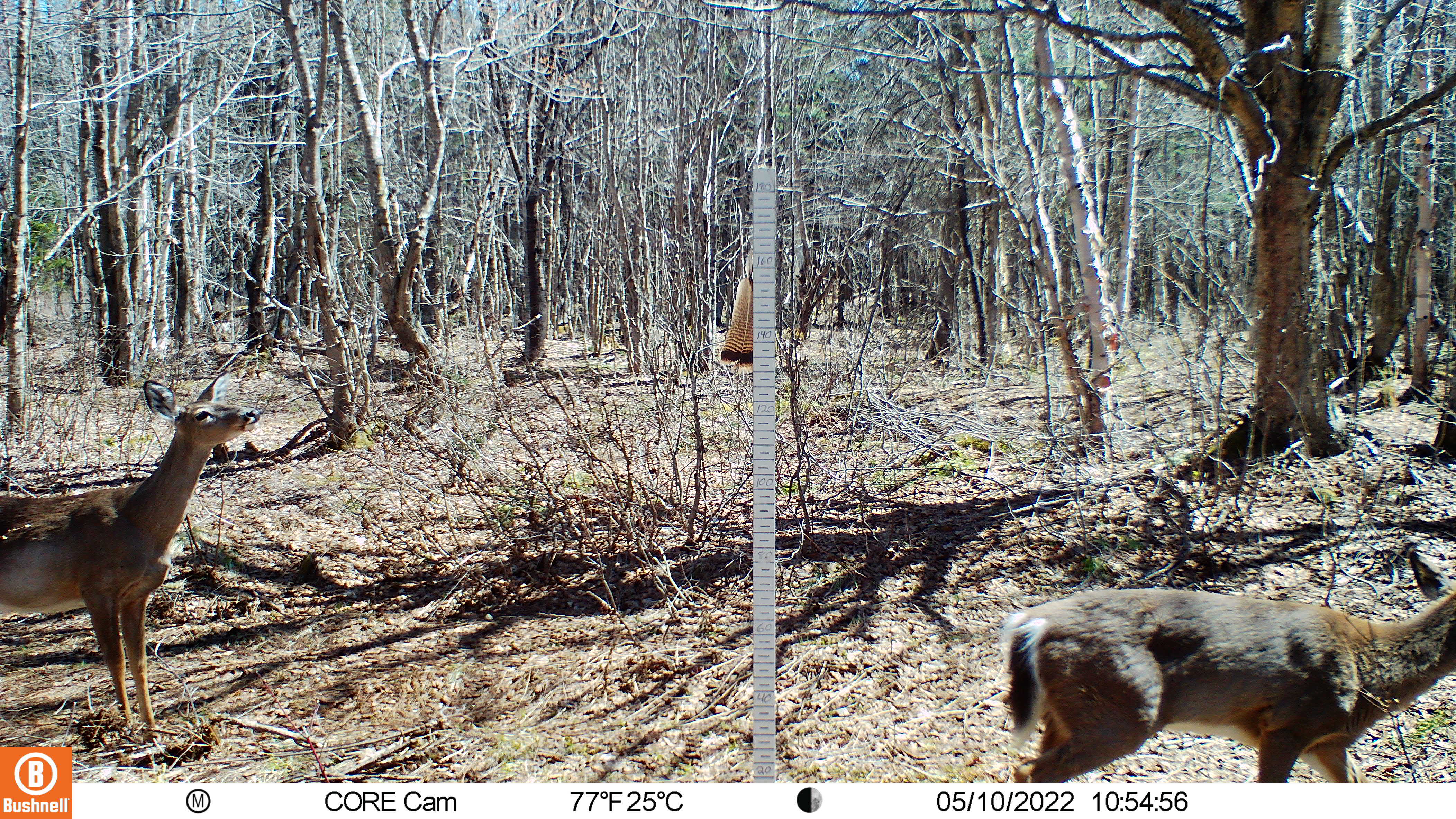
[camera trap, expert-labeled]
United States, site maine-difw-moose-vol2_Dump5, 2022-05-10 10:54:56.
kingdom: Animalia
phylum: Chordata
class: Mammalia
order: Artiodactyla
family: Cervidae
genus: Odocoileus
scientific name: Odocoileus virginianus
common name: white-tailed deer